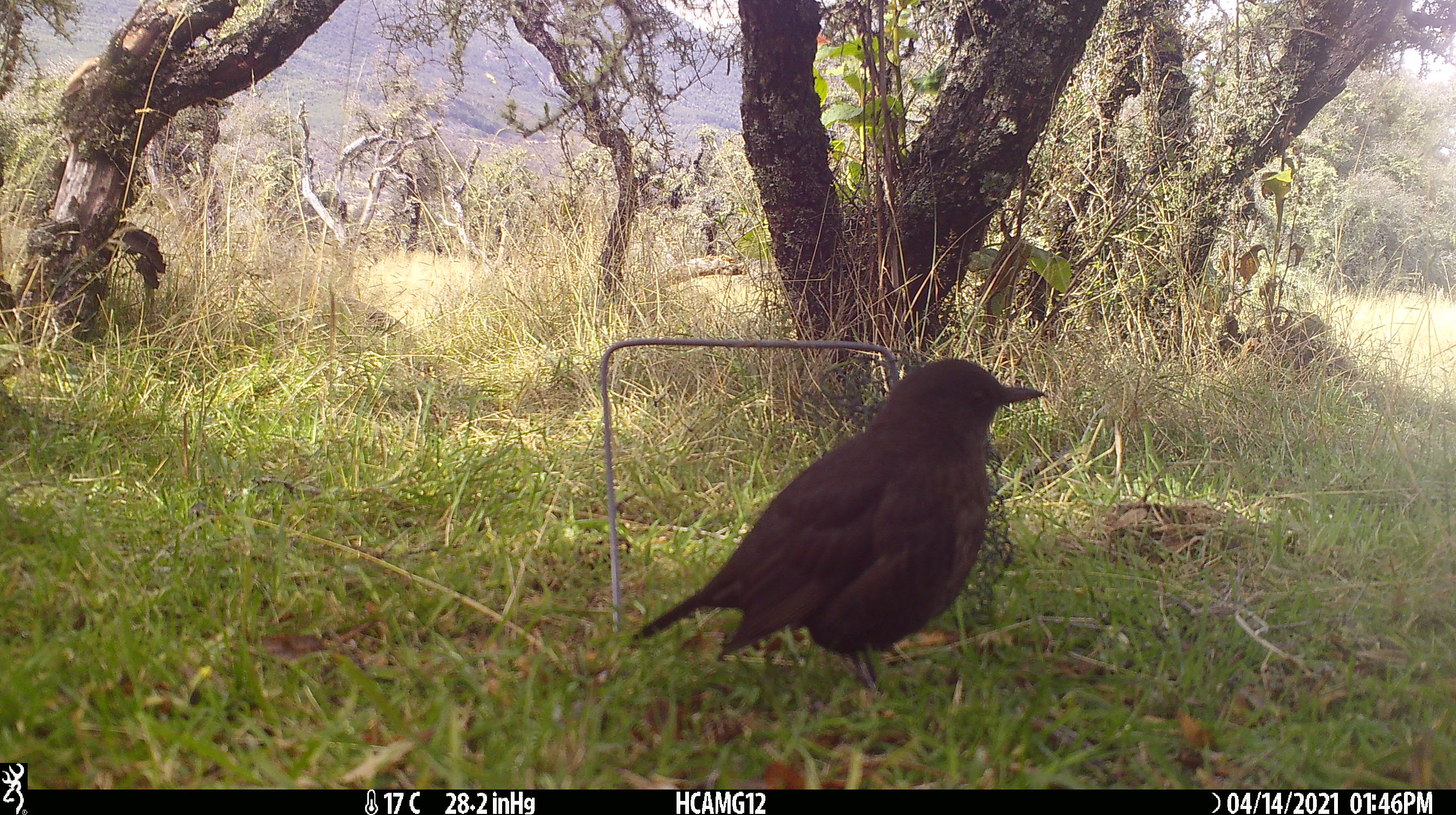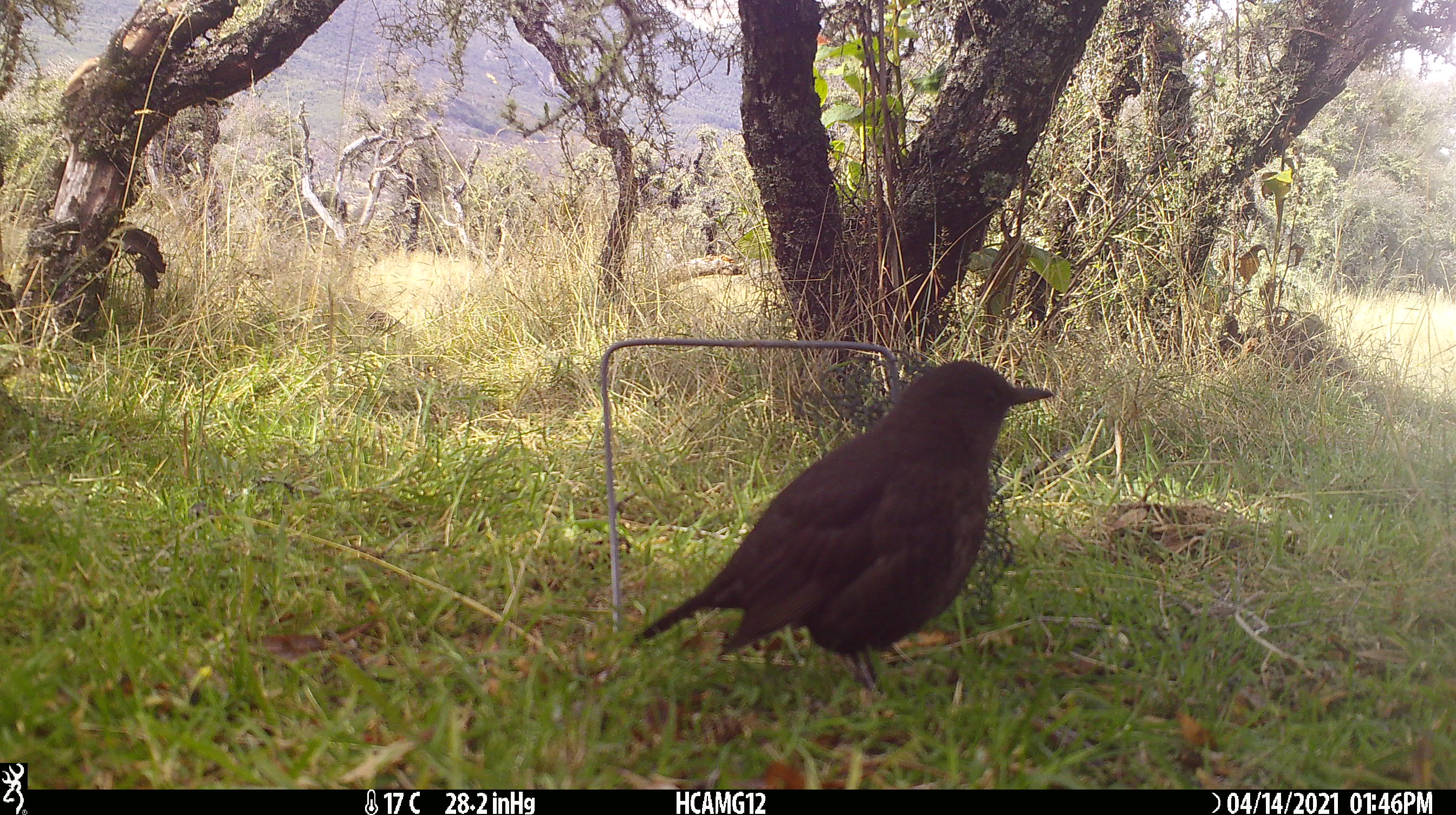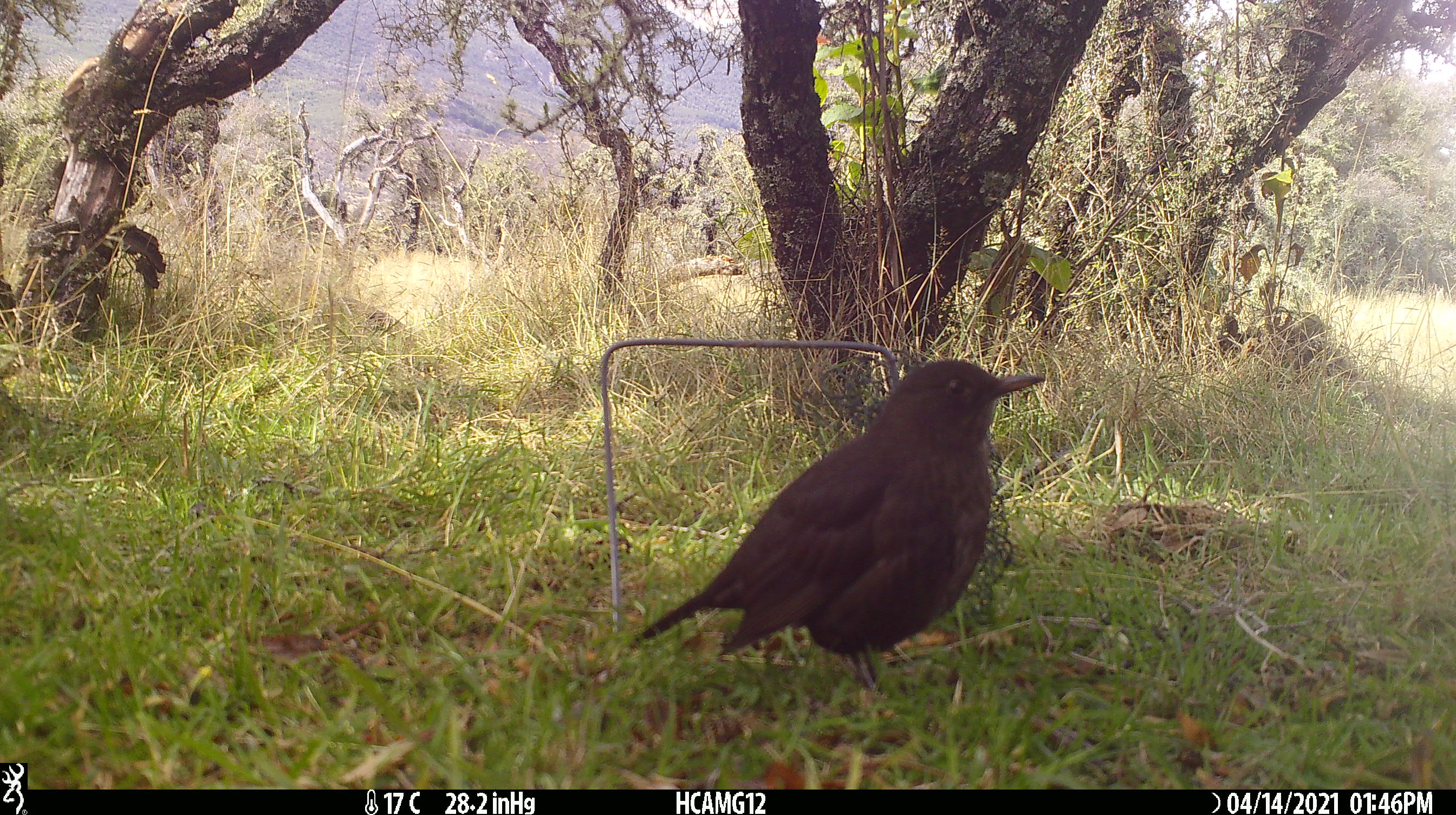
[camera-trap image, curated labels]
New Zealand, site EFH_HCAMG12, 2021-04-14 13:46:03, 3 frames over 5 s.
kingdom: Animalia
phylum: Chordata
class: Aves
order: Passeriformes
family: Turdidae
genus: Turdus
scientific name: Turdus merula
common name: eurasian blackbird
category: blackbird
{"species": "blackbird (eurasian blackbird) (Turdus merula)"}